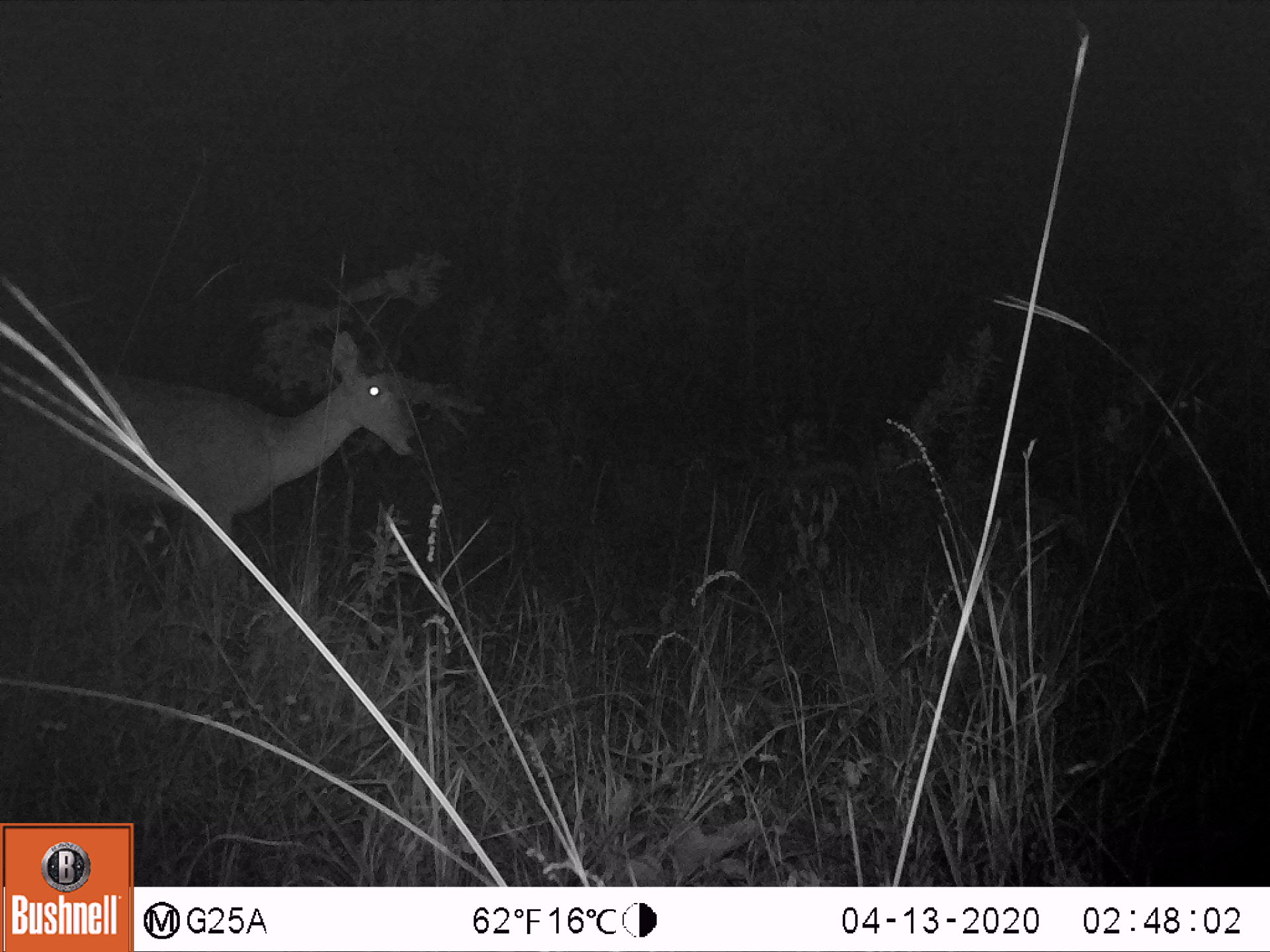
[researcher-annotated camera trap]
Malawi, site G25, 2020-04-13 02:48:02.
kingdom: Animalia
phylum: Chordata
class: Mammalia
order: Artiodactyla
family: Bovidae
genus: Redunca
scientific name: Redunca arundinum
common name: southern reedbuck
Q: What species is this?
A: Southern reedbuck (Redunca arundinum).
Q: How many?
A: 1.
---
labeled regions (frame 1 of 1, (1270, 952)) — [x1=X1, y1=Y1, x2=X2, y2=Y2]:
southern reedbuck: [x1=3, y1=326, x2=426, y2=578]